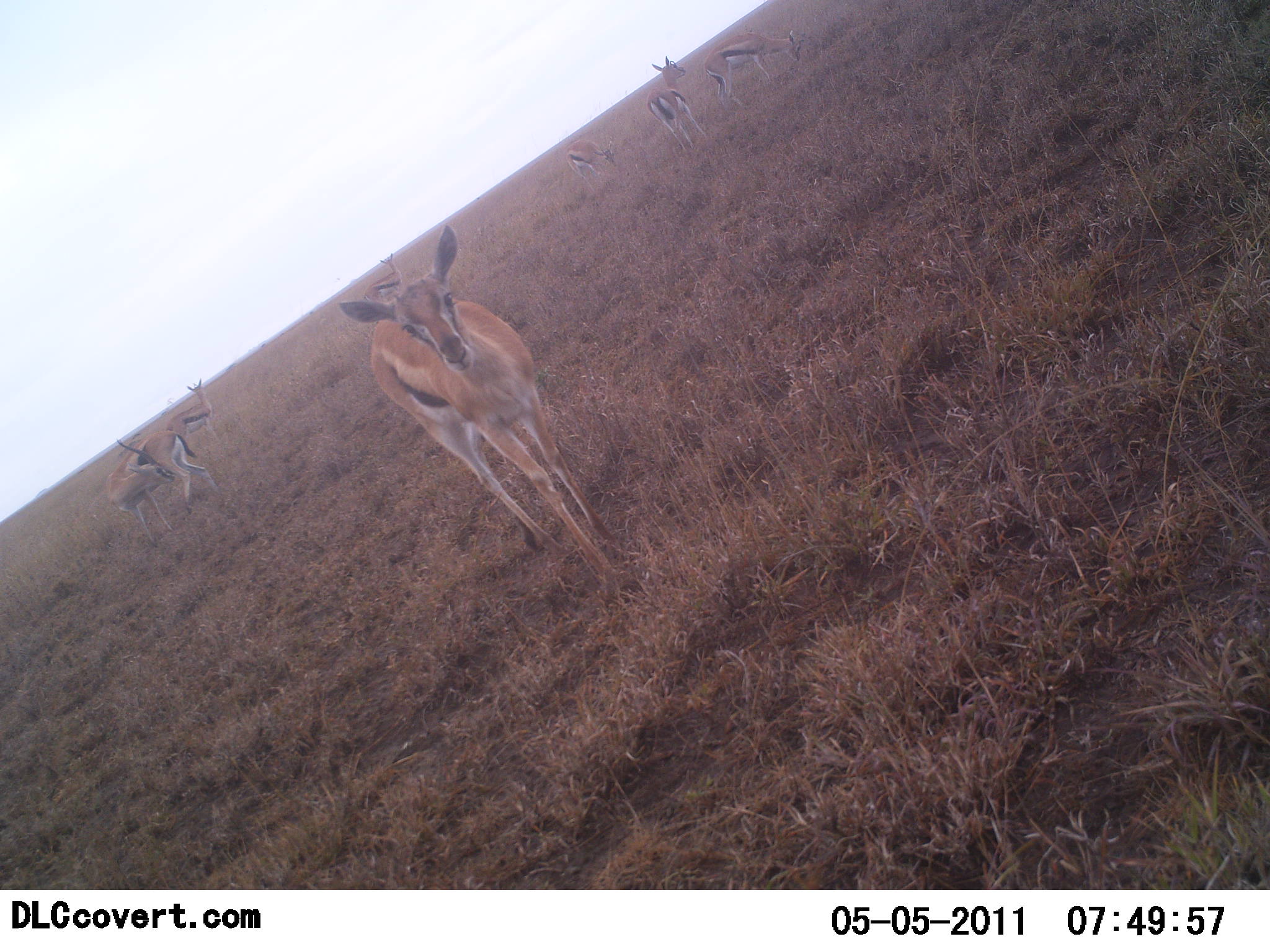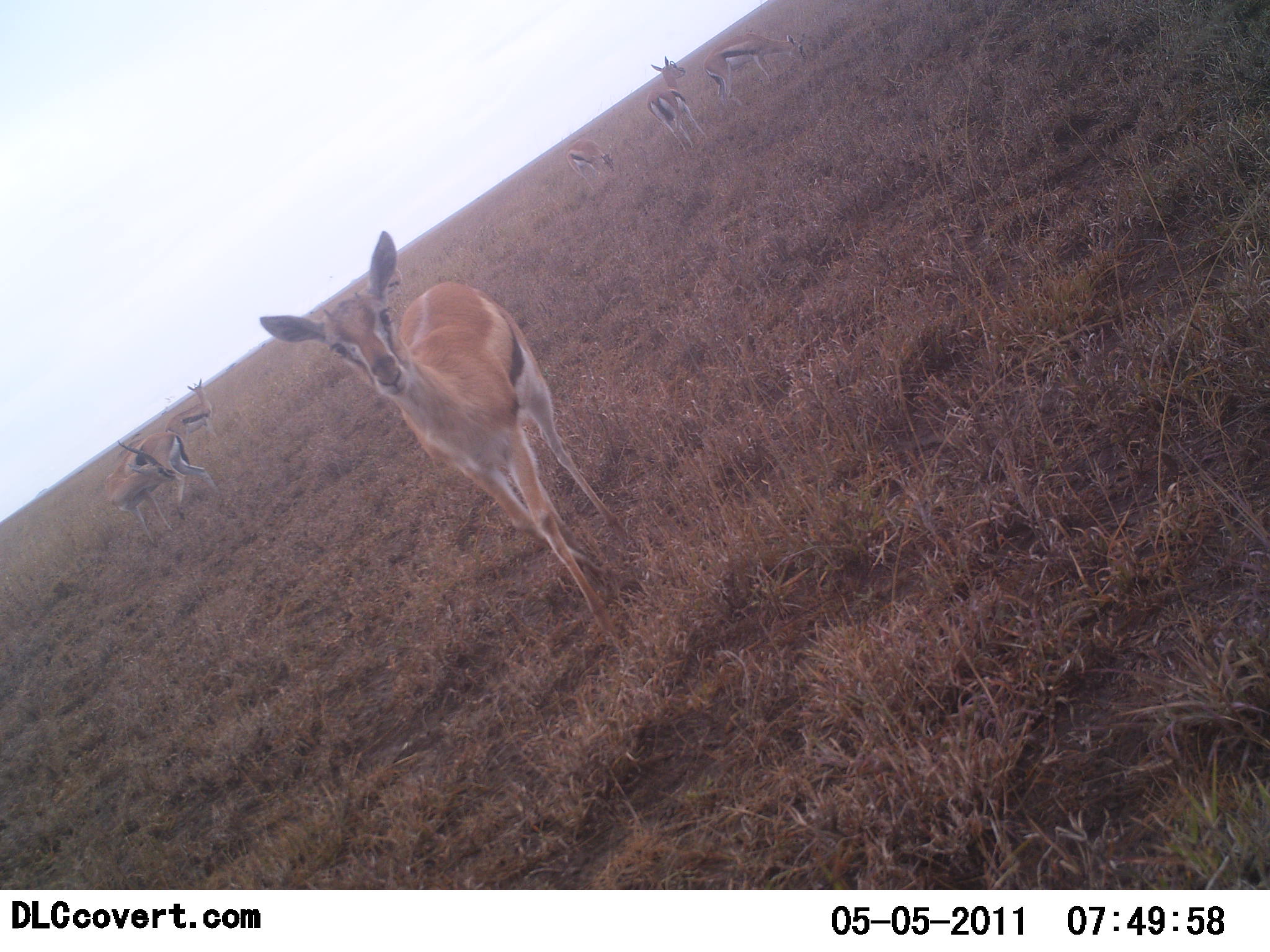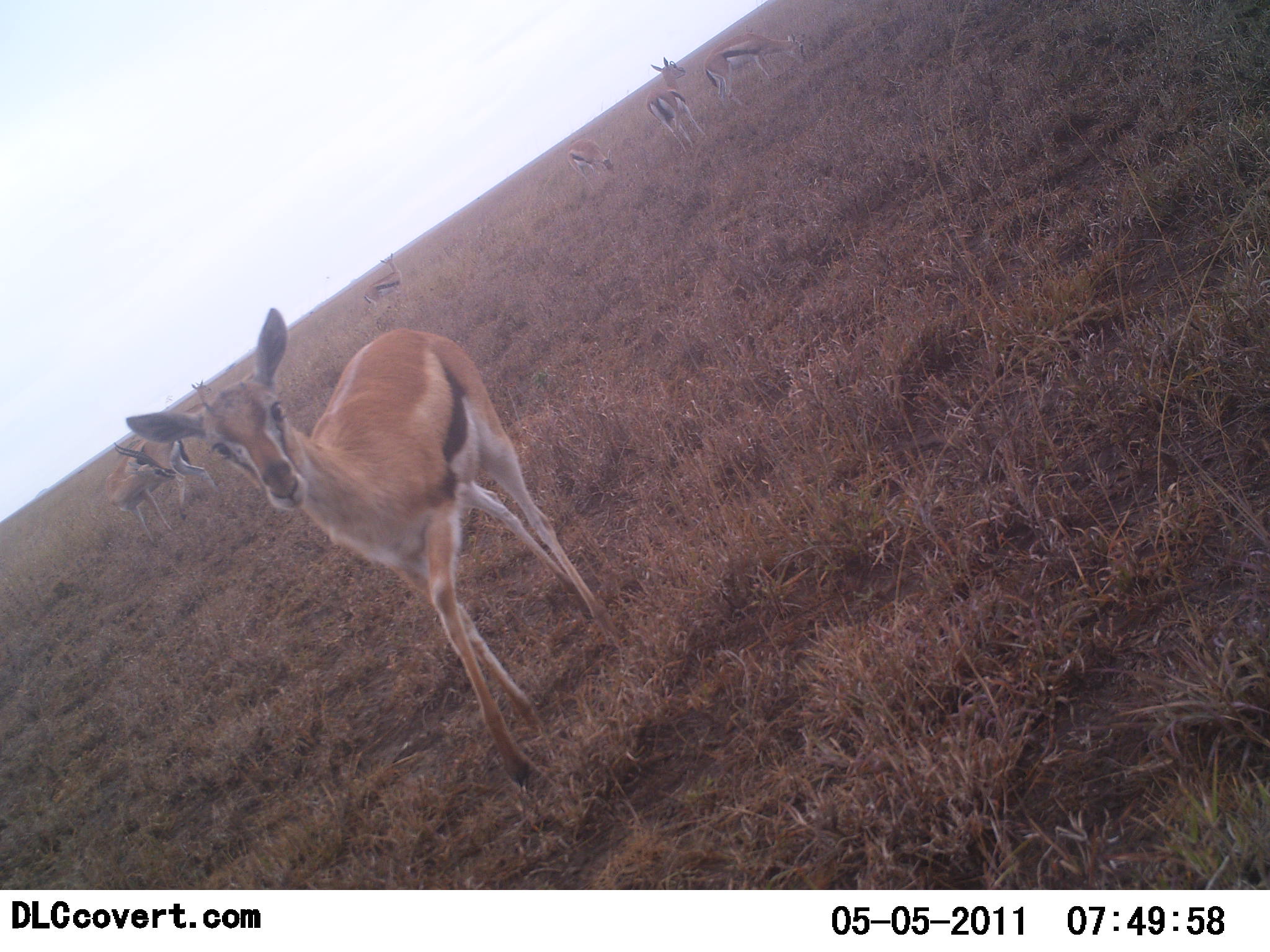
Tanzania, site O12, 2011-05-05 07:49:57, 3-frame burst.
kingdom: Animalia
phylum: Chordata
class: Mammalia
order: Artiodactyla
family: Bovidae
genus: Eudorcas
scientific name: Eudorcas thomsonii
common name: thomson's gazelle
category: gazellethomsons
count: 7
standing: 70%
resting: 0%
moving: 70%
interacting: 20%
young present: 0%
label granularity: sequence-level